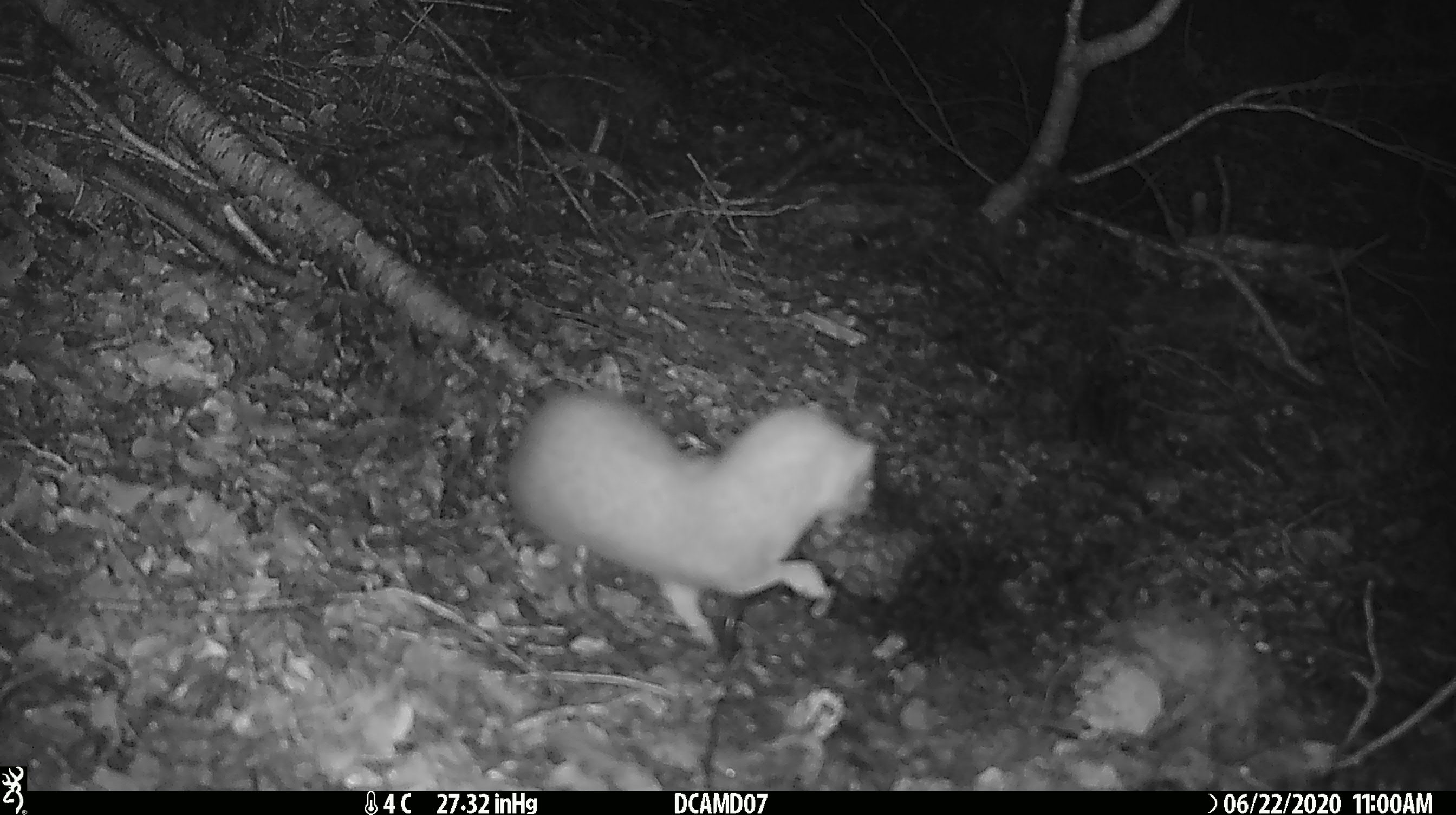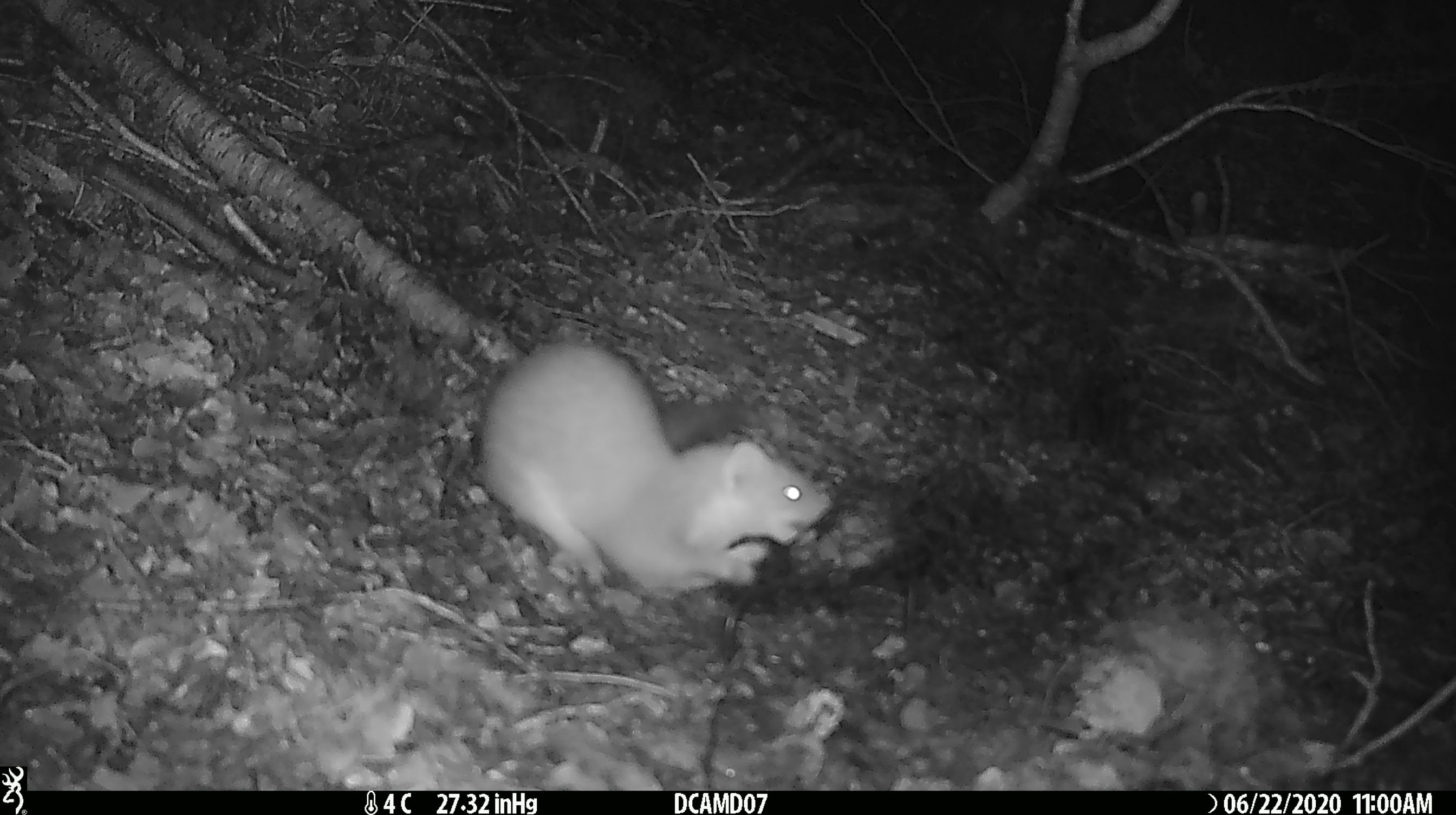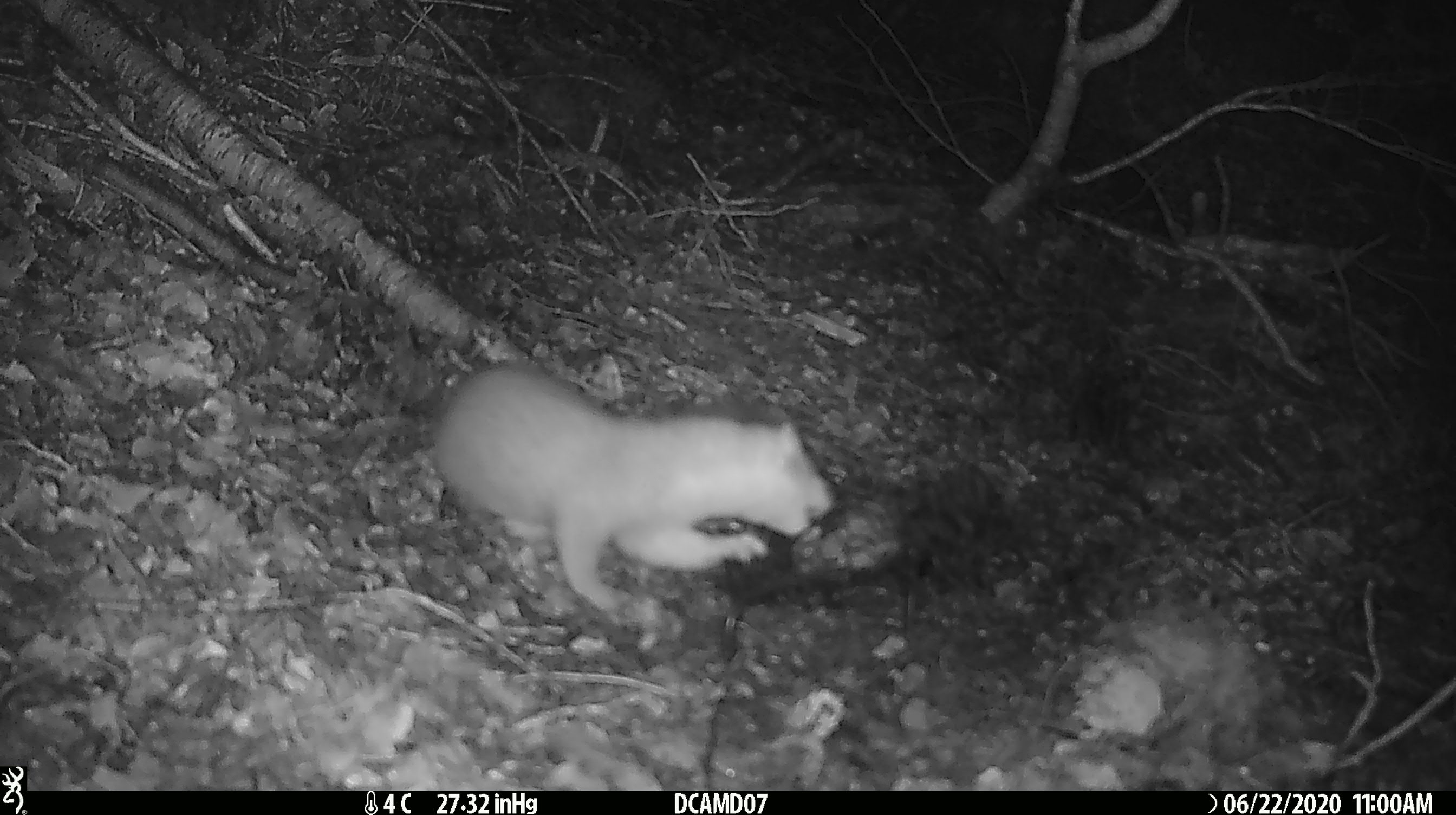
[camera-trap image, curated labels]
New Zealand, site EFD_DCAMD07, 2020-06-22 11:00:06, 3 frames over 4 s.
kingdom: Animalia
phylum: Chordata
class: Mammalia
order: Carnivora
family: Mustelidae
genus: Mustela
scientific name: Mustela erminea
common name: stoat